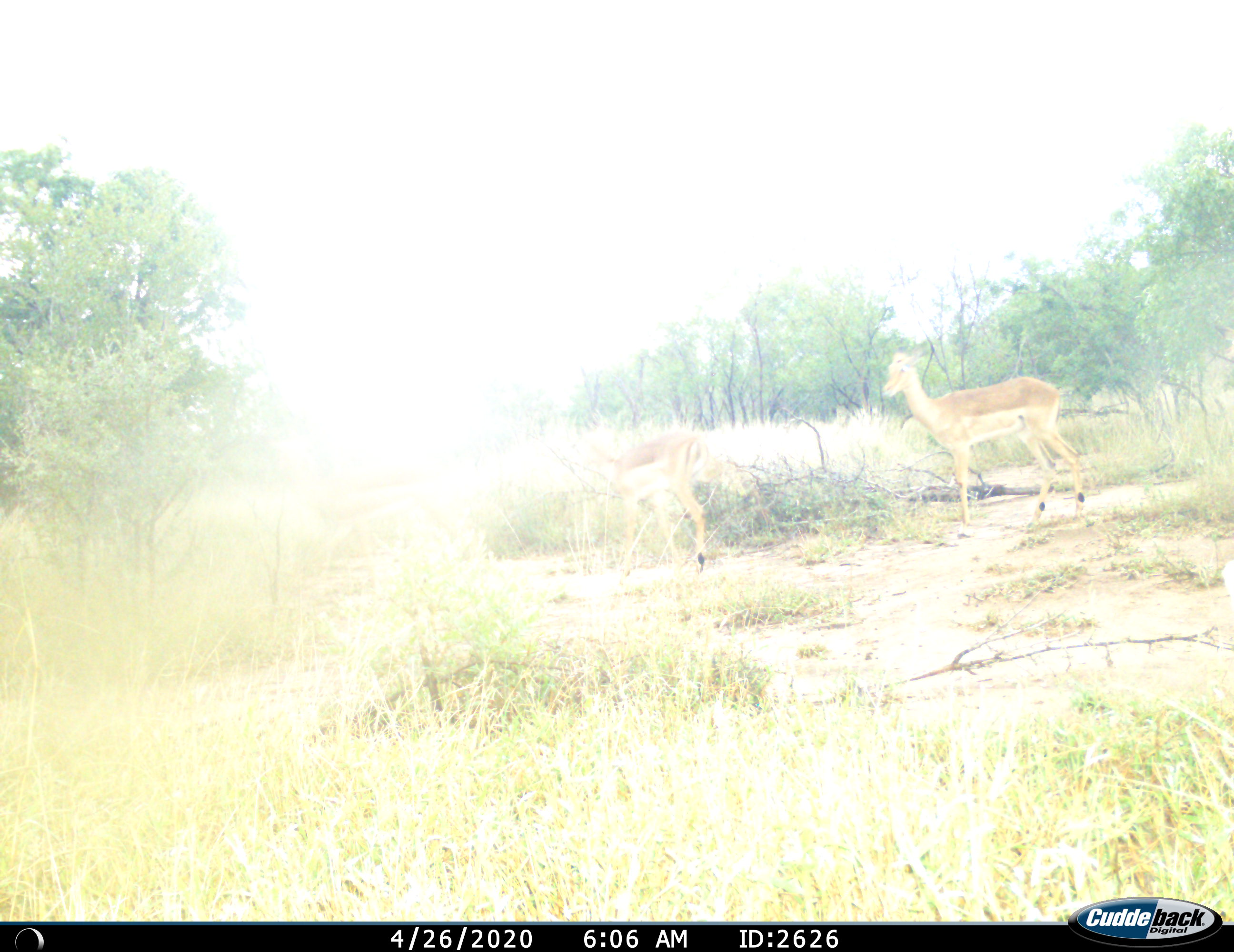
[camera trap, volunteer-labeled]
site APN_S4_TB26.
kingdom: Animalia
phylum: Chordata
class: Mammalia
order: Artiodactyla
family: Bovidae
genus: Aepyceros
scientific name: Aepyceros melampus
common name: impala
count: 2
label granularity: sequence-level